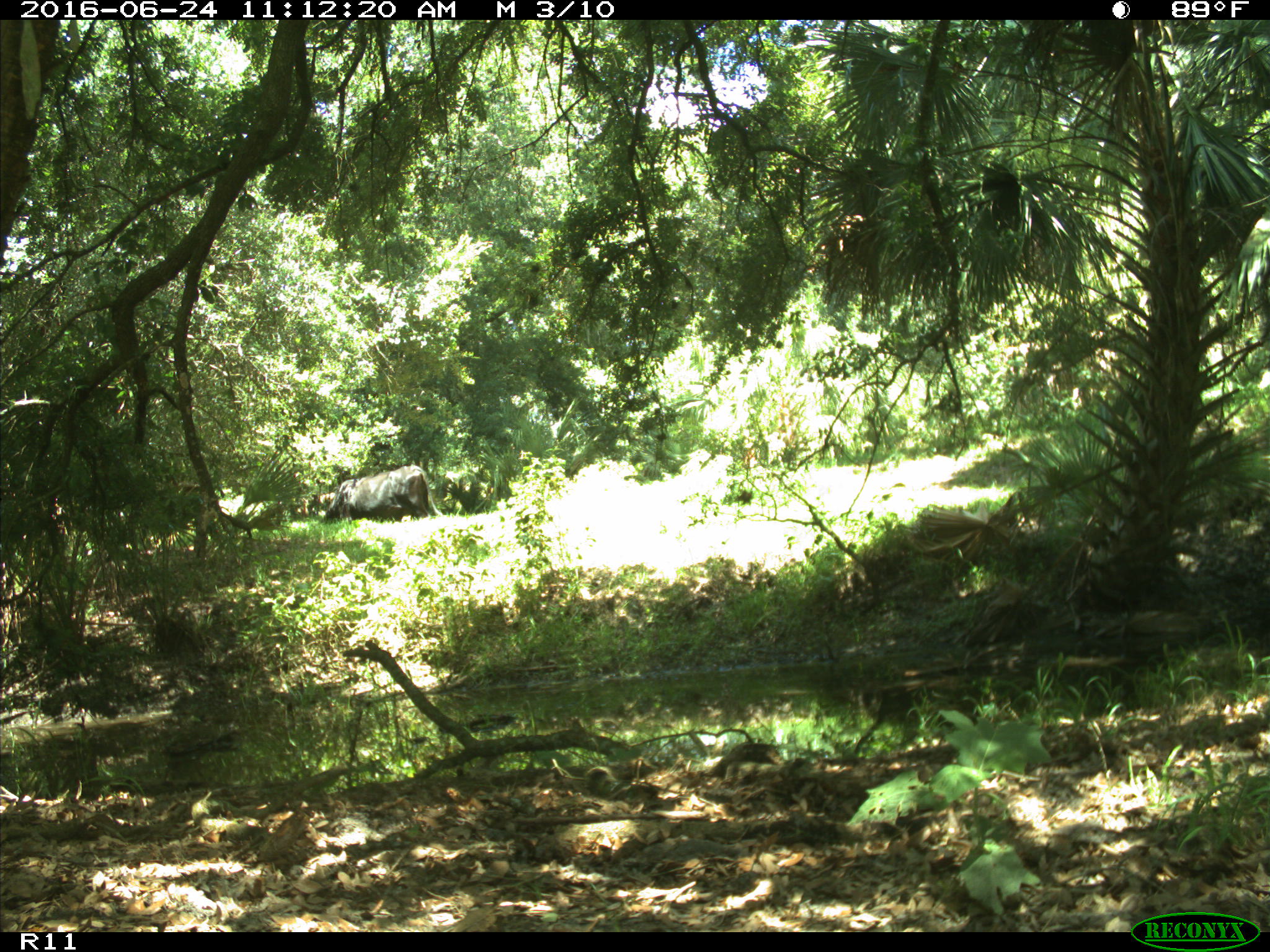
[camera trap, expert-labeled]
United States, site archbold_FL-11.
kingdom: Animalia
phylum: Chordata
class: Mammalia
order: Artiodactyla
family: Bovidae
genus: Bos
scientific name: Bos taurus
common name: domestic cow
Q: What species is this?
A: Bos taurus (domestic cow).